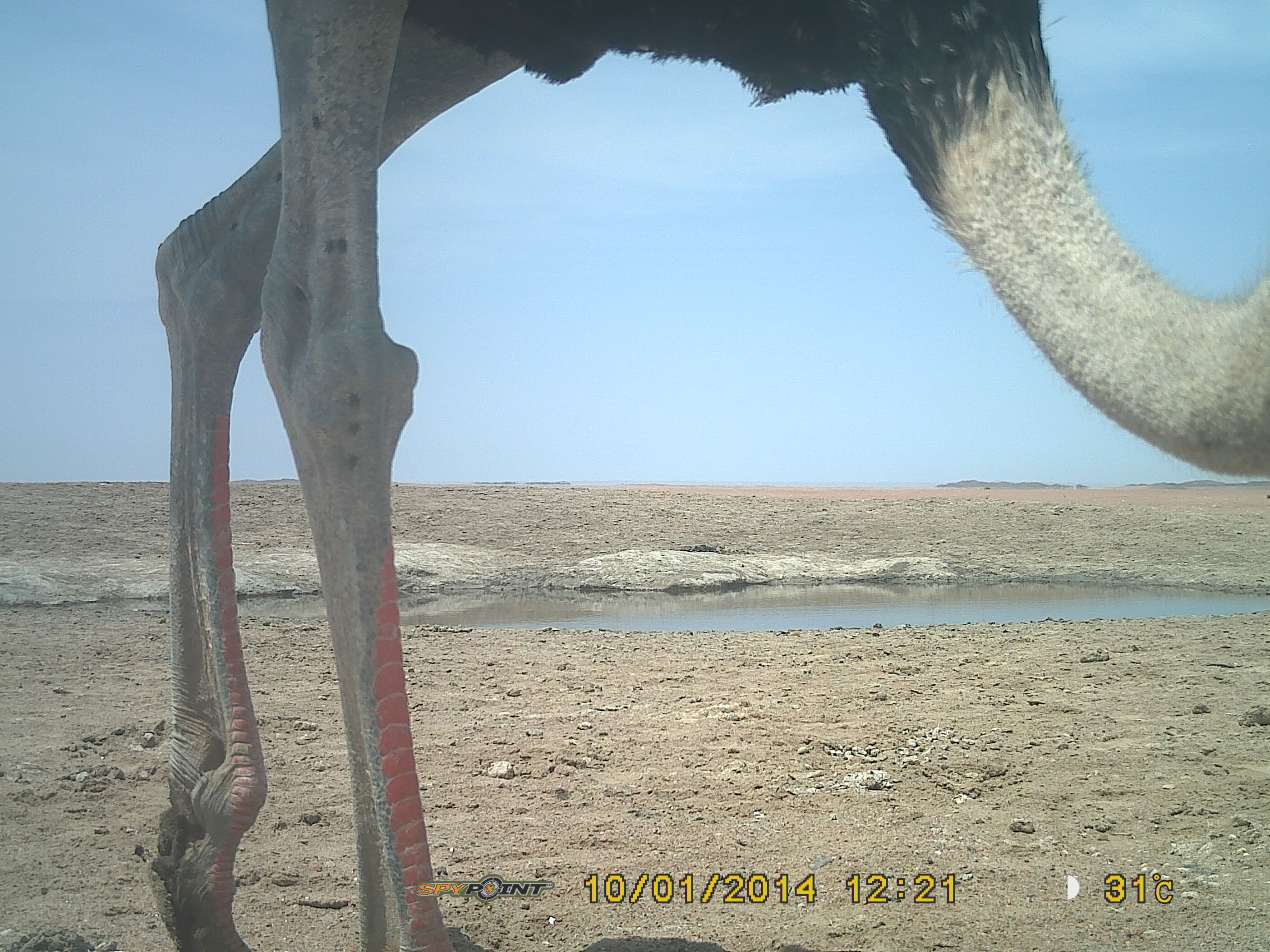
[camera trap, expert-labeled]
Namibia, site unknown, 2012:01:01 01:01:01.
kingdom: Animalia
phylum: Chordata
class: Aves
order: Struthioniformes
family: Struthionidae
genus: Struthio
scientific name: Struthio camelus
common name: common ostrich